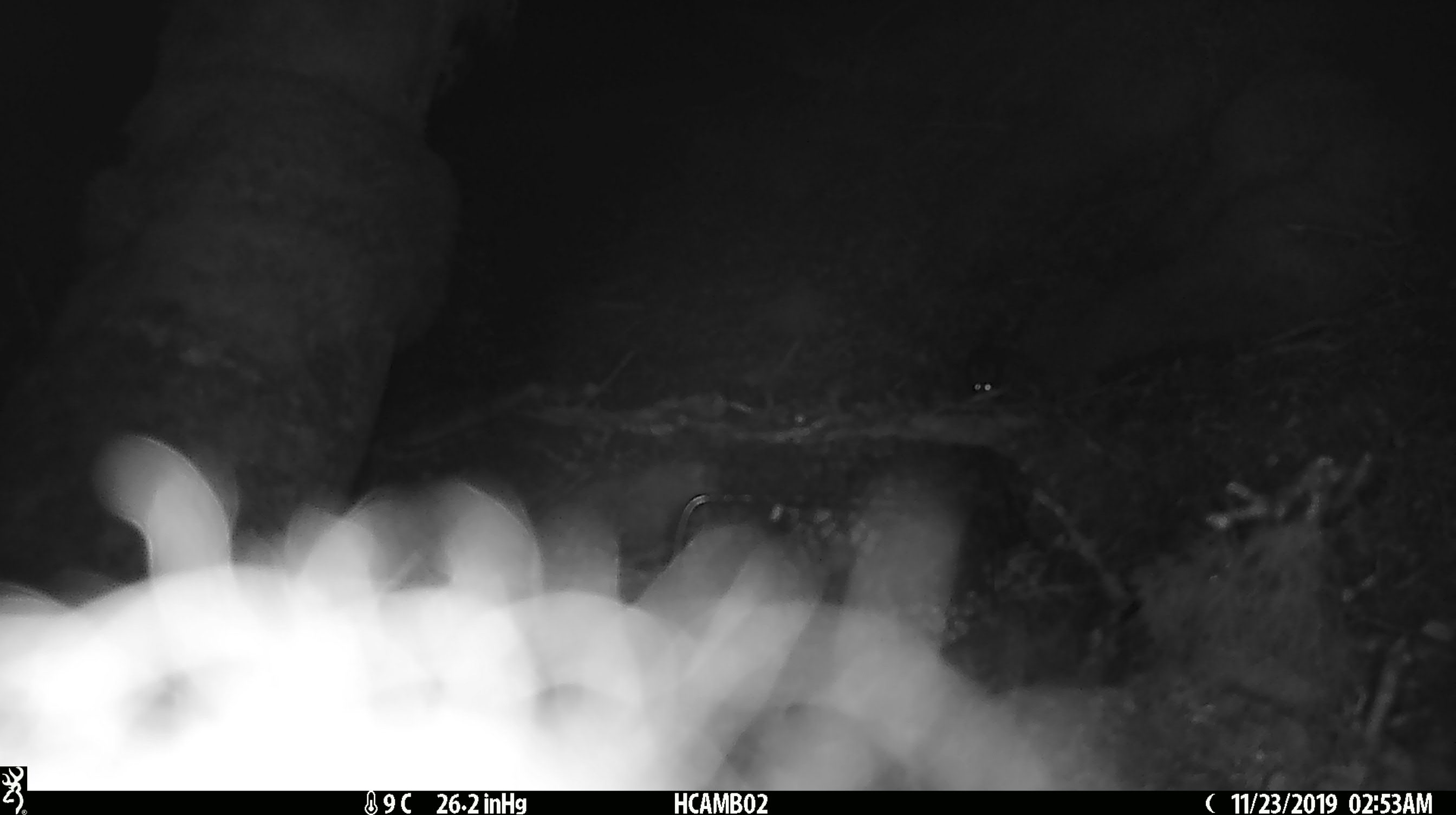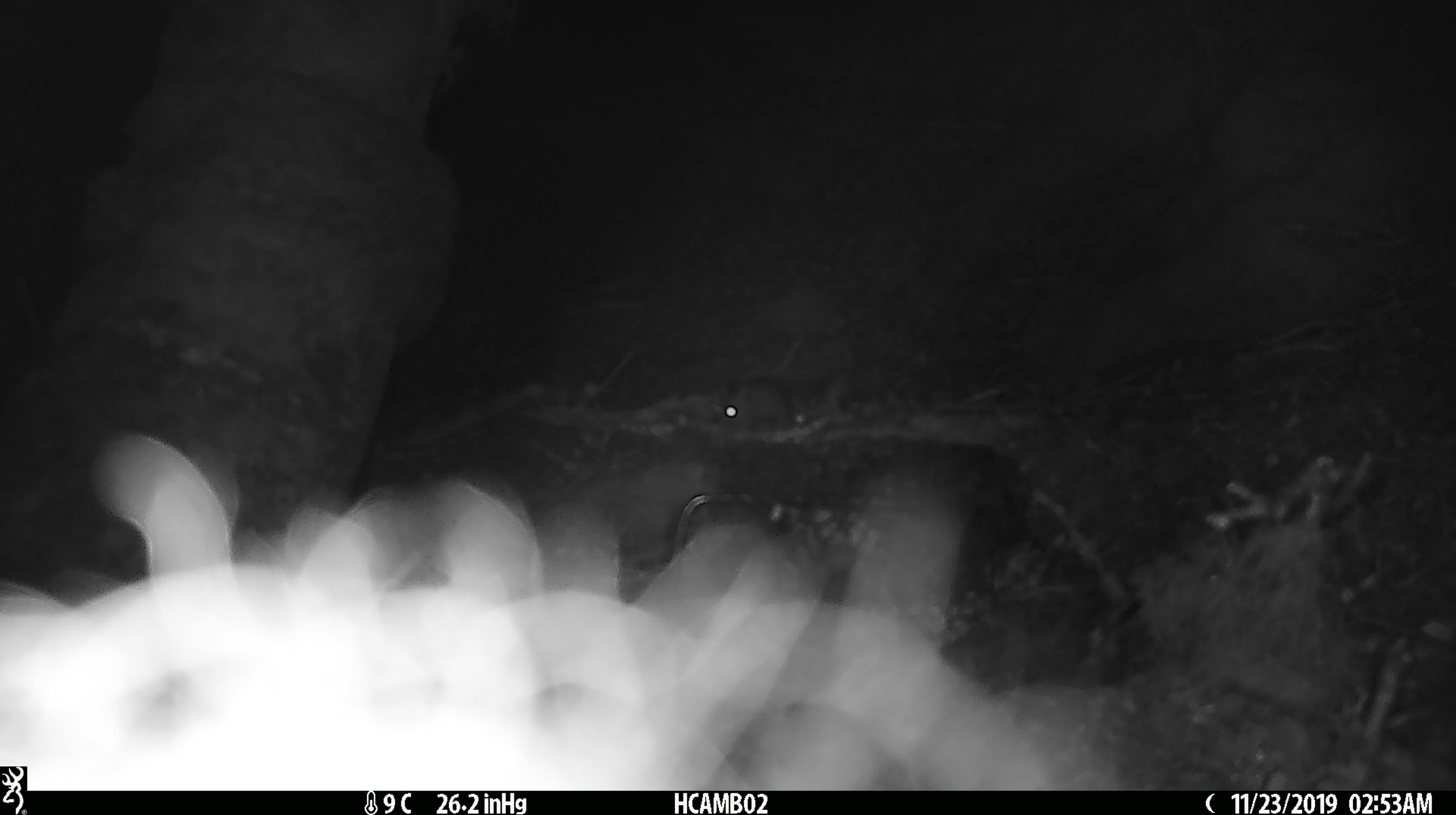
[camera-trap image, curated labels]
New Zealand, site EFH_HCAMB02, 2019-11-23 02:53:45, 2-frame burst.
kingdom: Animalia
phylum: Chordata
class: Mammalia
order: Rodentia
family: Muridae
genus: Mus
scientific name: Mus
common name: mouse